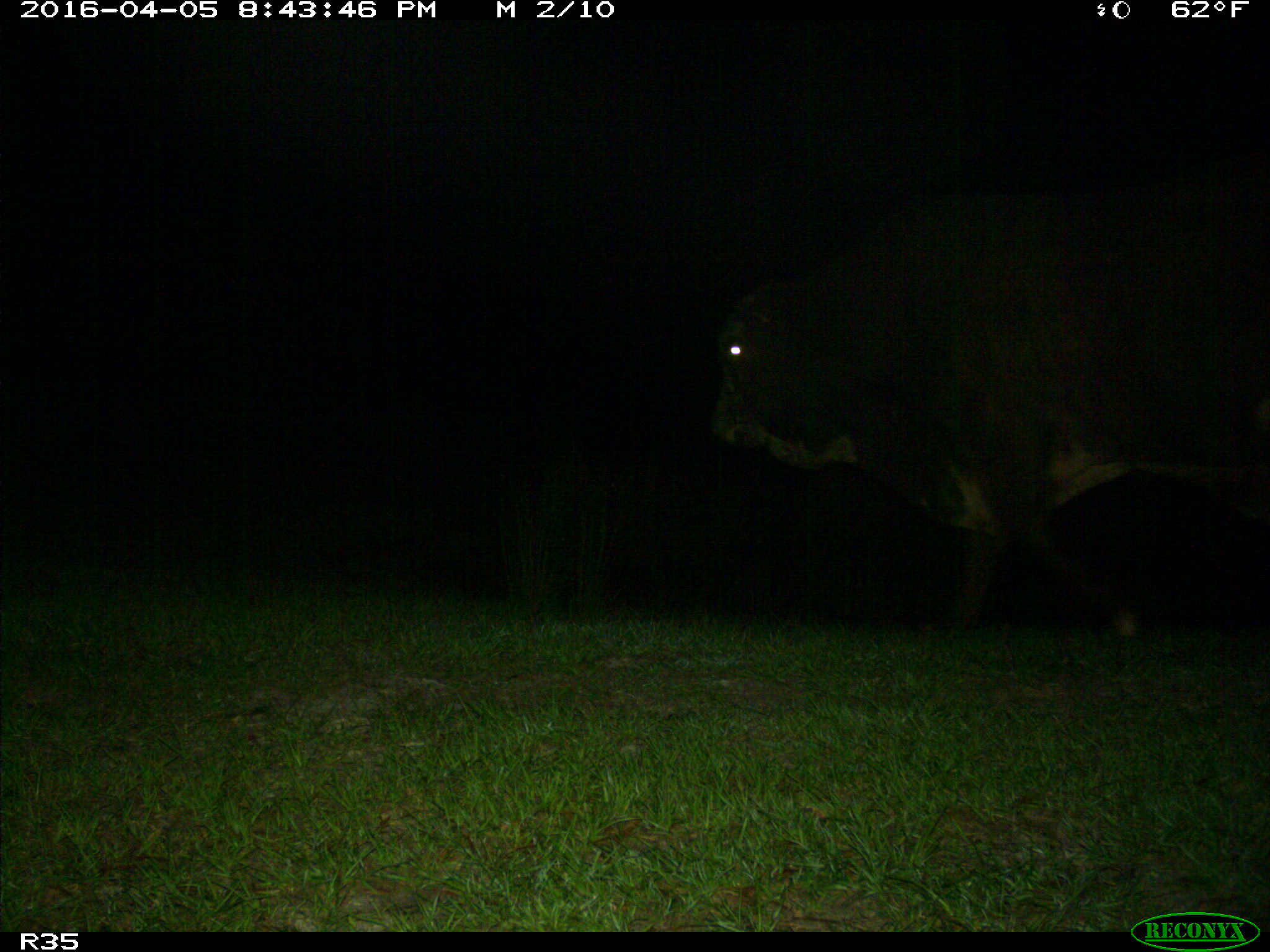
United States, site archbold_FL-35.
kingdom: Animalia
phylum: Chordata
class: Mammalia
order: Artiodactyla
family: Bovidae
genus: Bos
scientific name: Bos taurus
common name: domestic cow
Bos taurus (domestic cow).